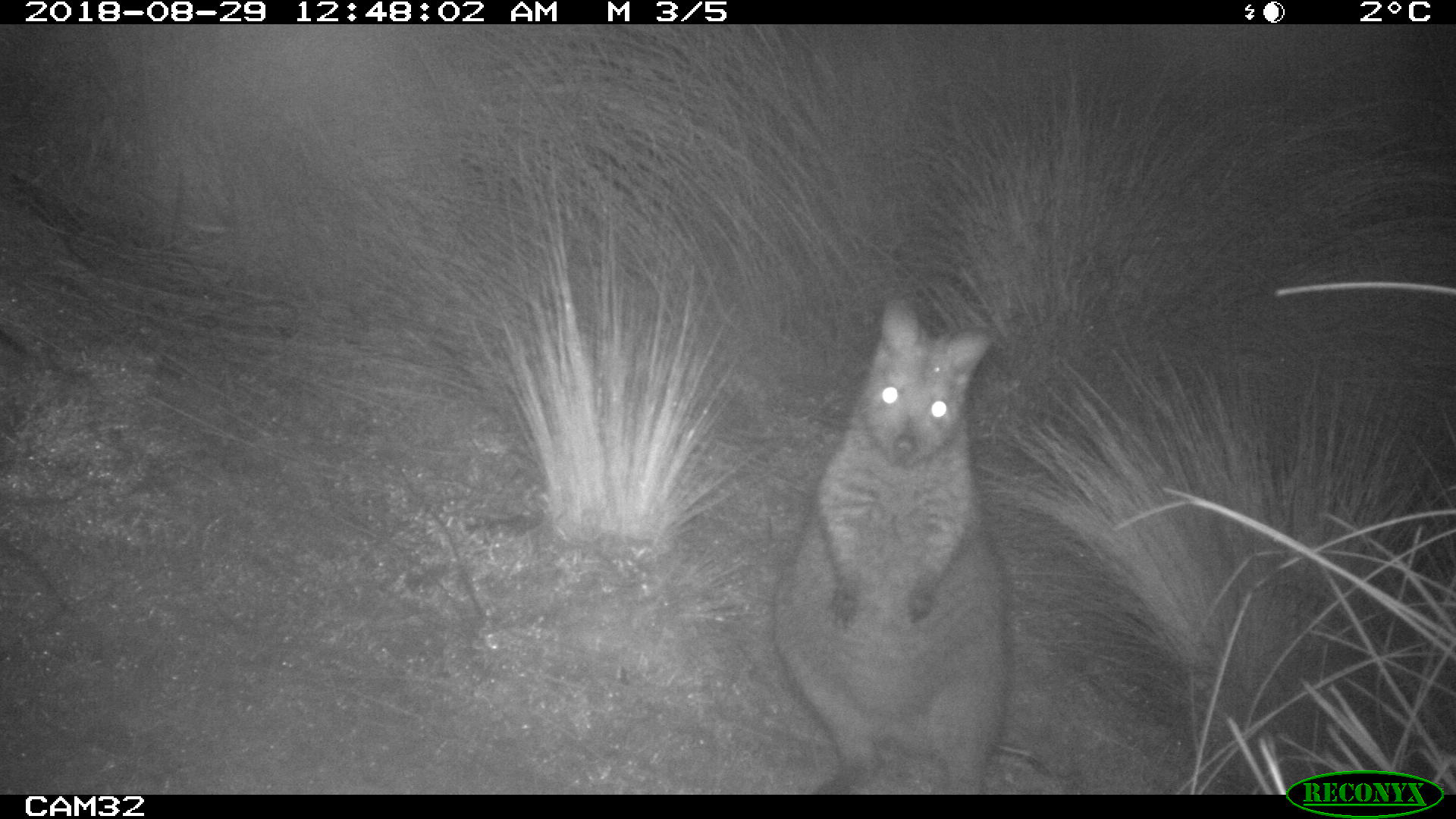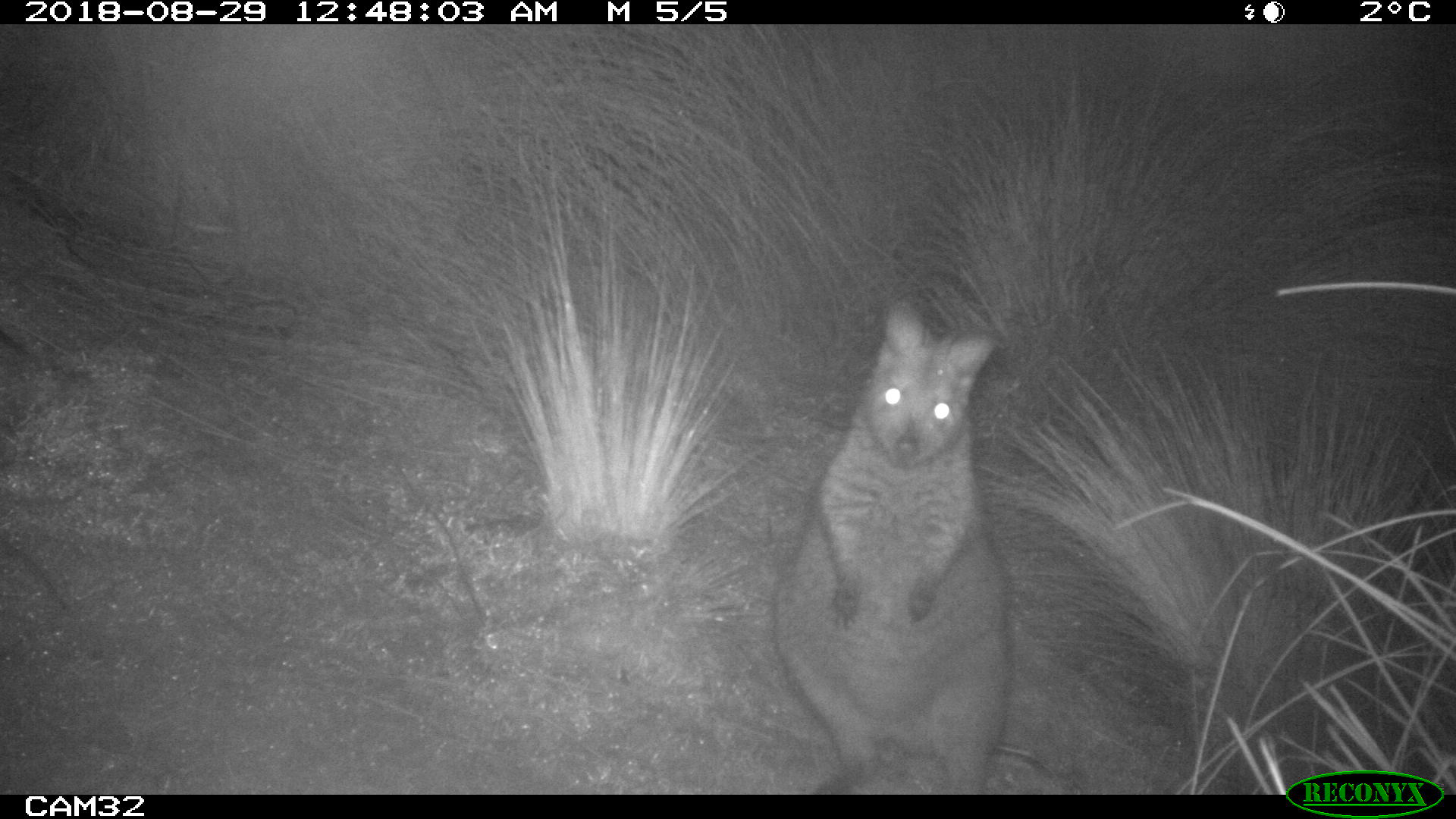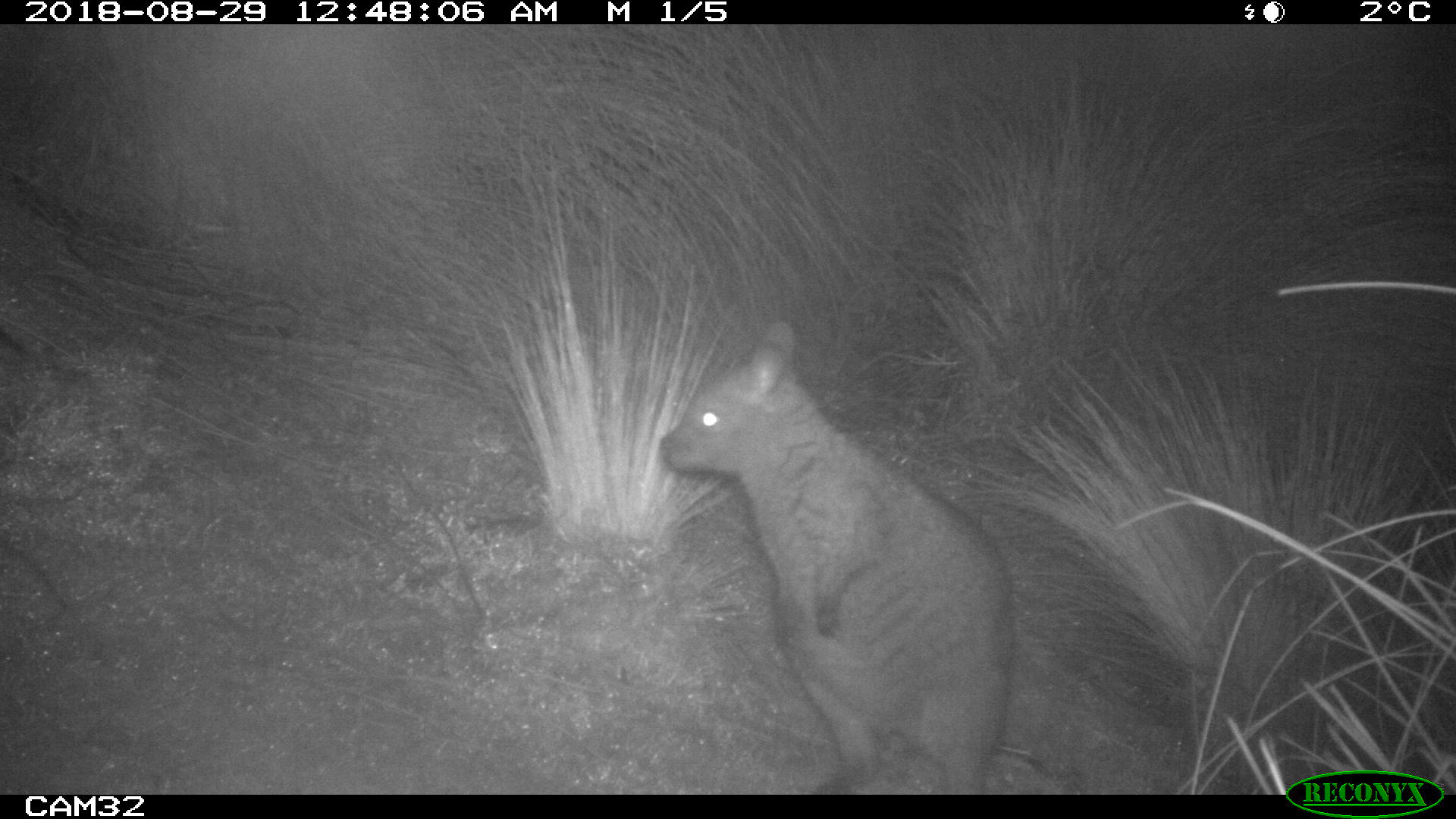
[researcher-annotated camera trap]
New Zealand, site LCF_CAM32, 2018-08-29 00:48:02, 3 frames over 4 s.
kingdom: Animalia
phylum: Chordata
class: Mammalia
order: Diprotodontia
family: Macropodidae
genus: Notamacropus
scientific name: Notamacropus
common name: wallaby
Wallaby (Notamacropus).